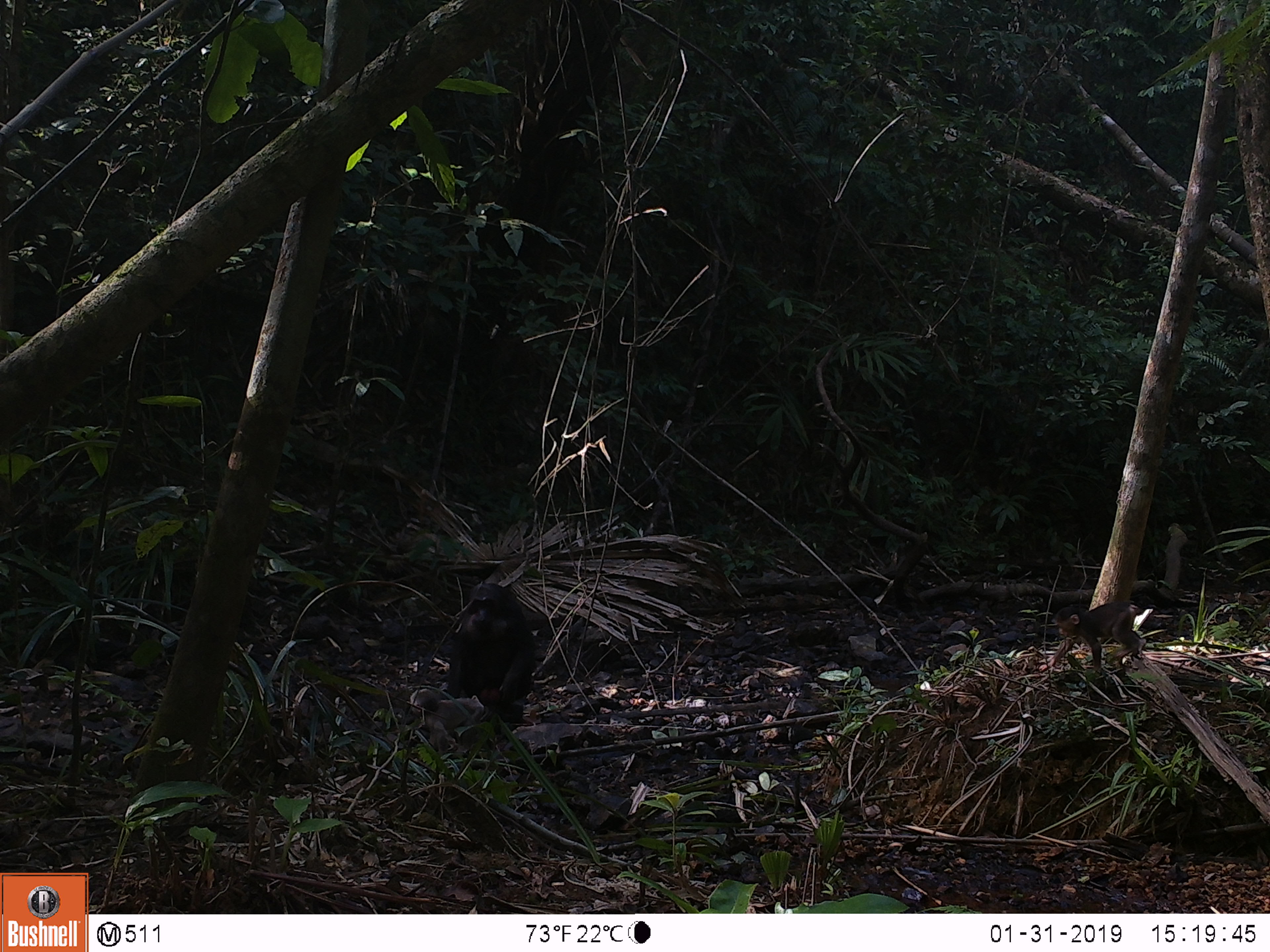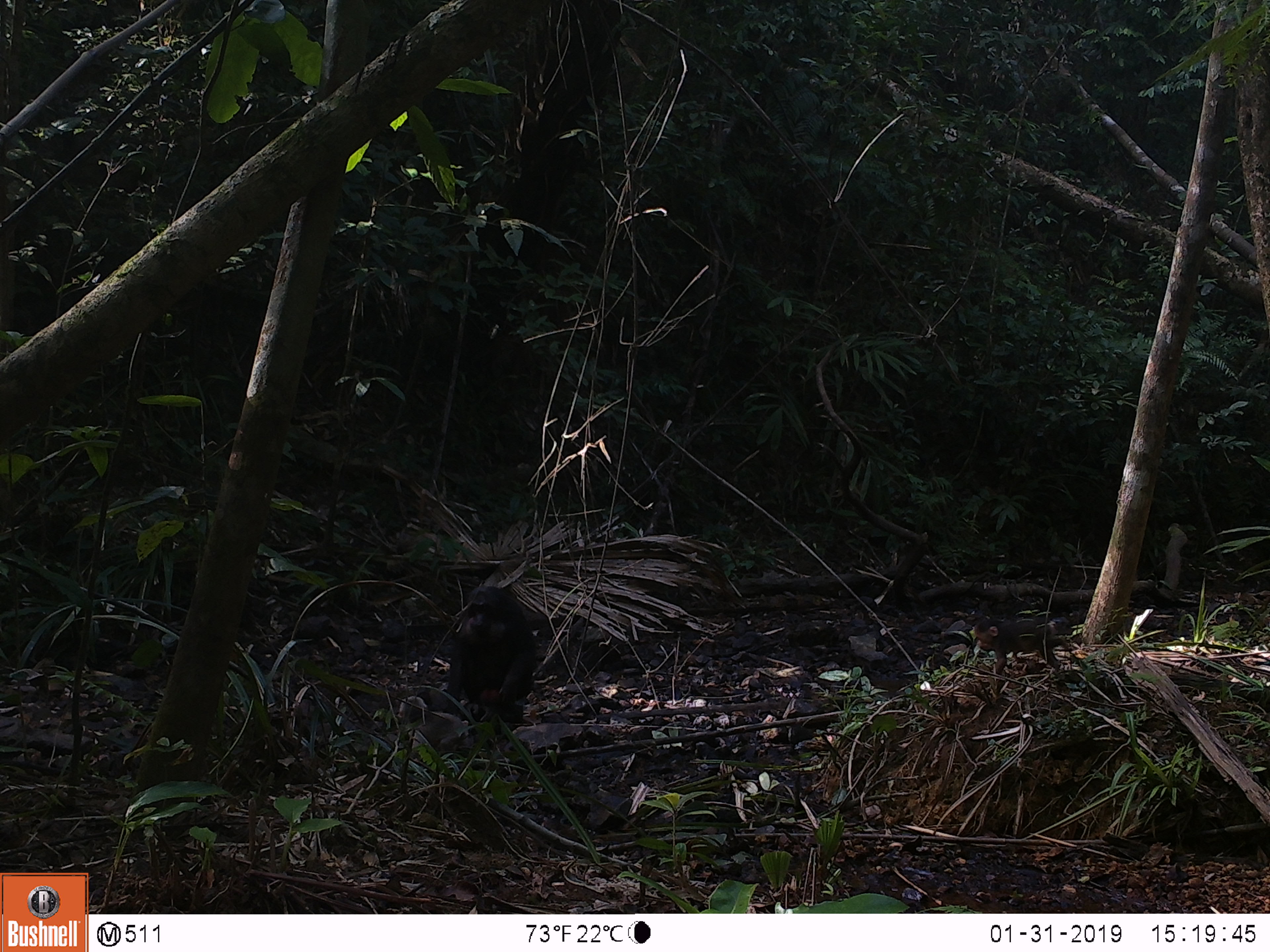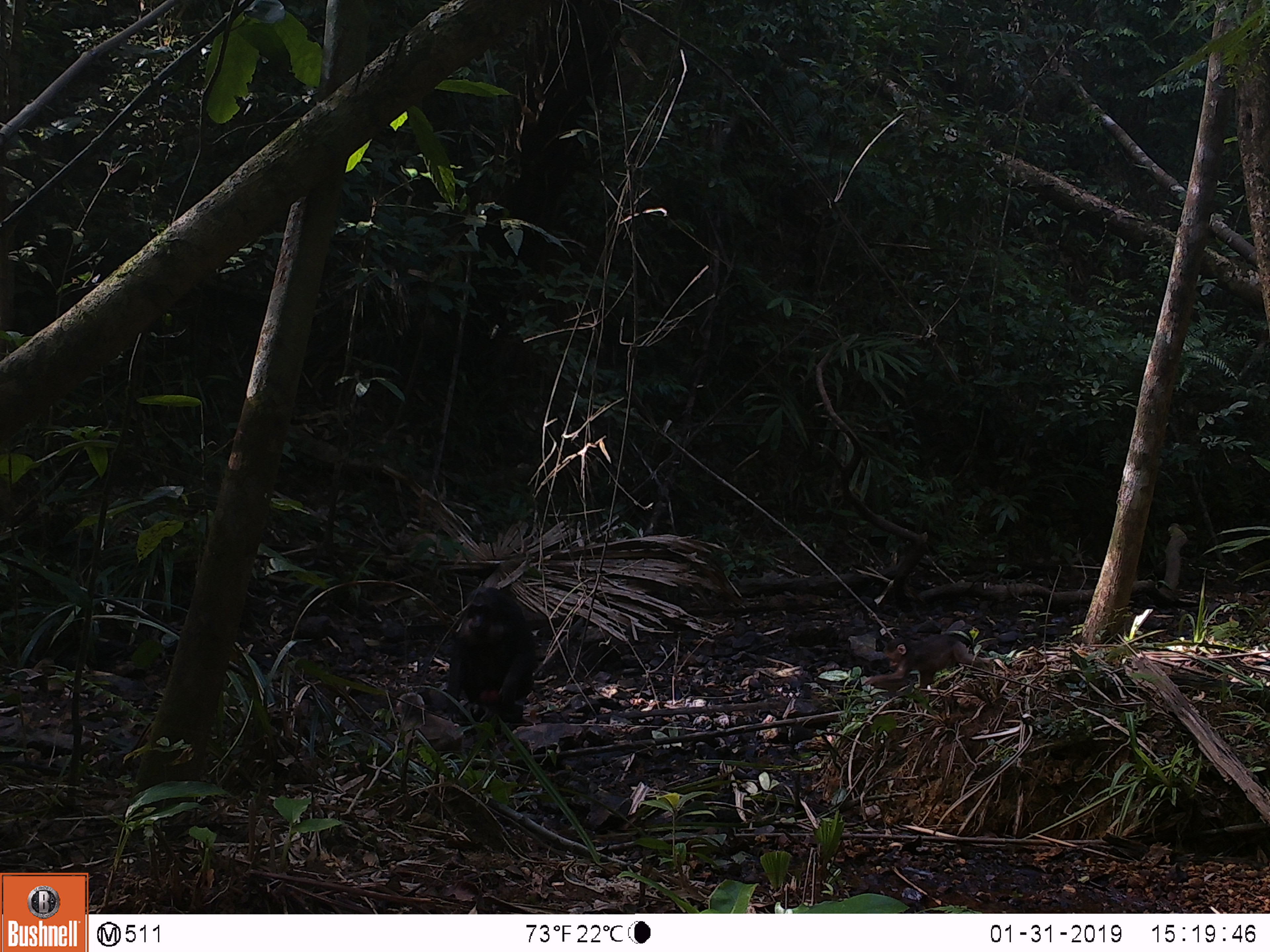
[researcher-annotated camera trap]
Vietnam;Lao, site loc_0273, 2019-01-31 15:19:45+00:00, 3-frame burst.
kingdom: Animalia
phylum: Chordata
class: Mammalia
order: Primates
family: Cercopithecidae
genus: Macaca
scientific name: Macaca arctoides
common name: stump-tailed macaque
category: stump tailed macaque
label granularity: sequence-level